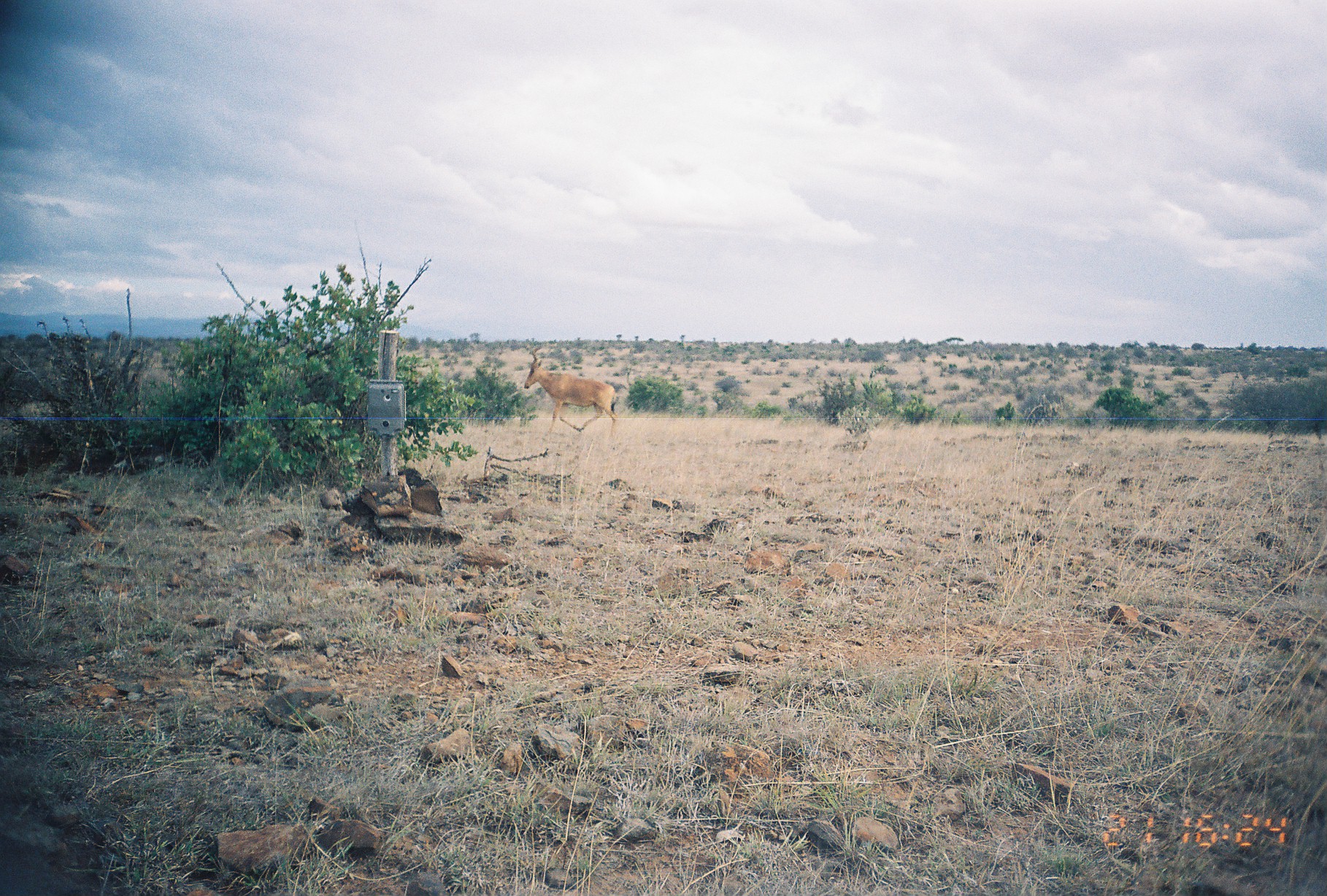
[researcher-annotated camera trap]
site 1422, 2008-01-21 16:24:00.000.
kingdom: Animalia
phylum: Chordata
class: Mammalia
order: Artiodactyla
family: Bovidae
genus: Alcelaphus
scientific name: Alcelaphus buselaphus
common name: hartebeest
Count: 1.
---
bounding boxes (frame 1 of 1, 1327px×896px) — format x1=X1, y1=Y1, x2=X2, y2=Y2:
alcelaphus buselaphus: x1=523, y1=344, x2=618, y2=436